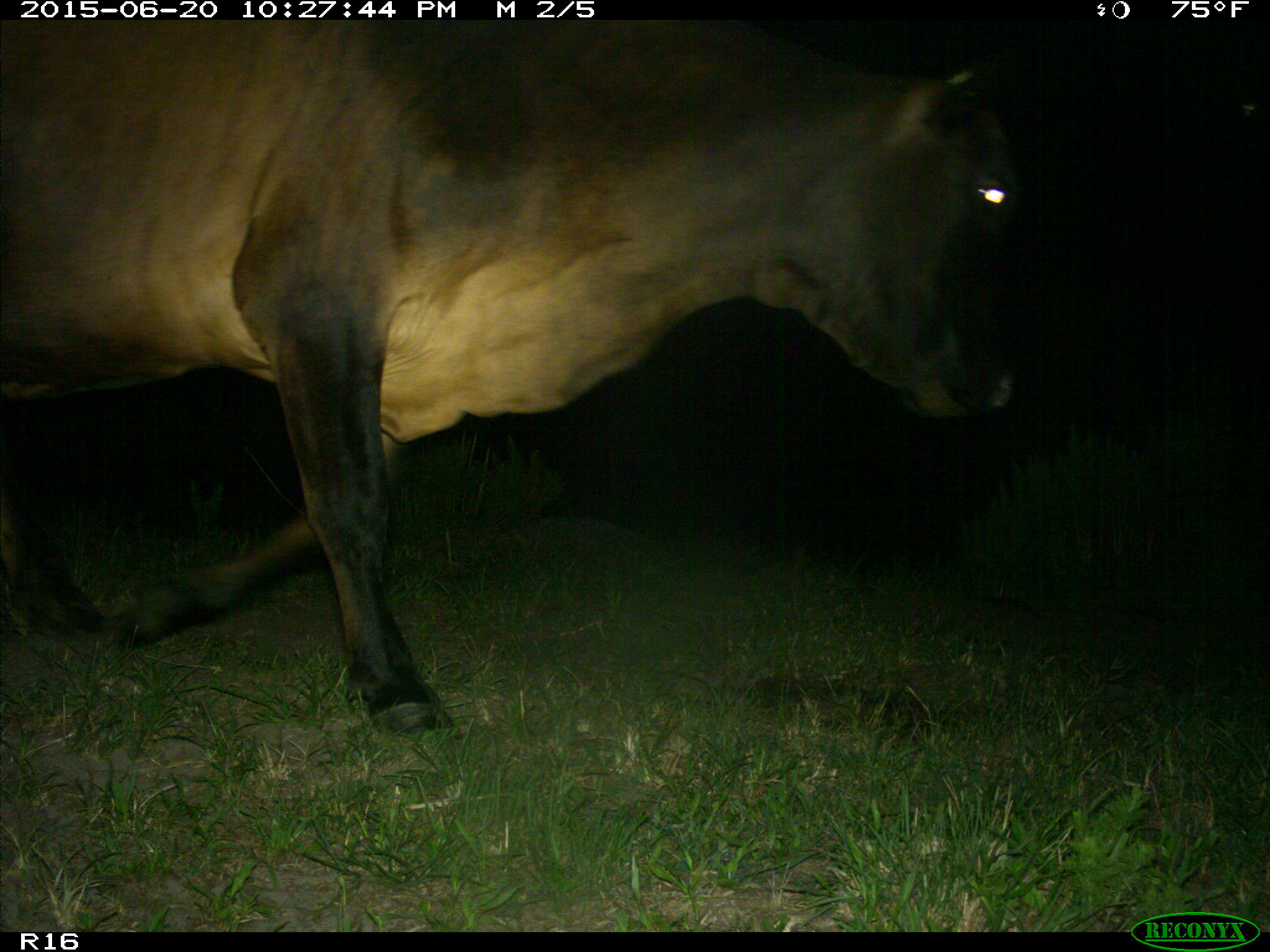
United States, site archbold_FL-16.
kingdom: Animalia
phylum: Chordata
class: Mammalia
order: Artiodactyla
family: Bovidae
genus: Bos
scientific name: Bos taurus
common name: domestic cow